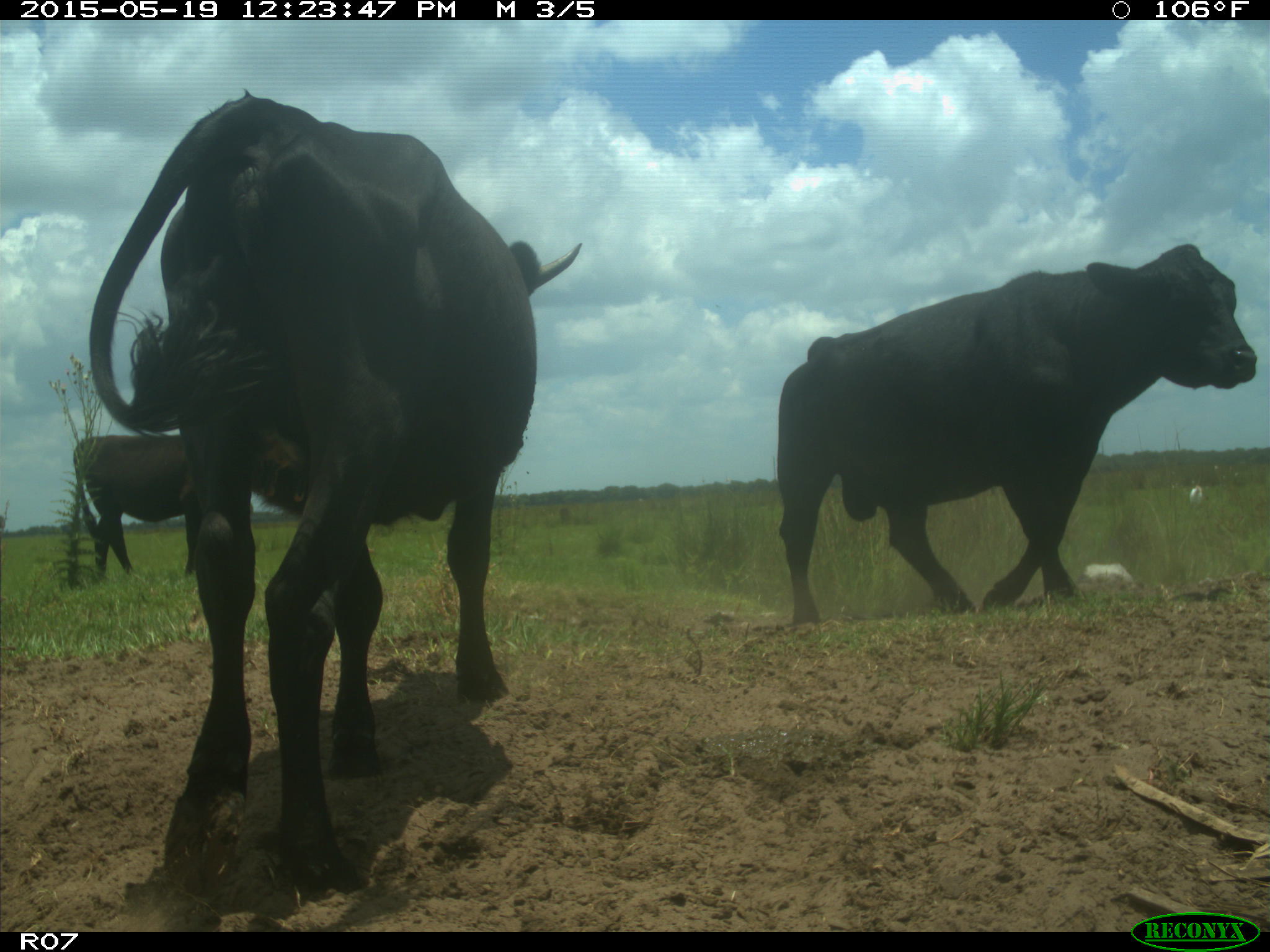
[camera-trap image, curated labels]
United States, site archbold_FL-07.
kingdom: Animalia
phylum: Chordata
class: Mammalia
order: Artiodactyla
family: Bovidae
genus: Bos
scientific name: Bos taurus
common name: domestic cow